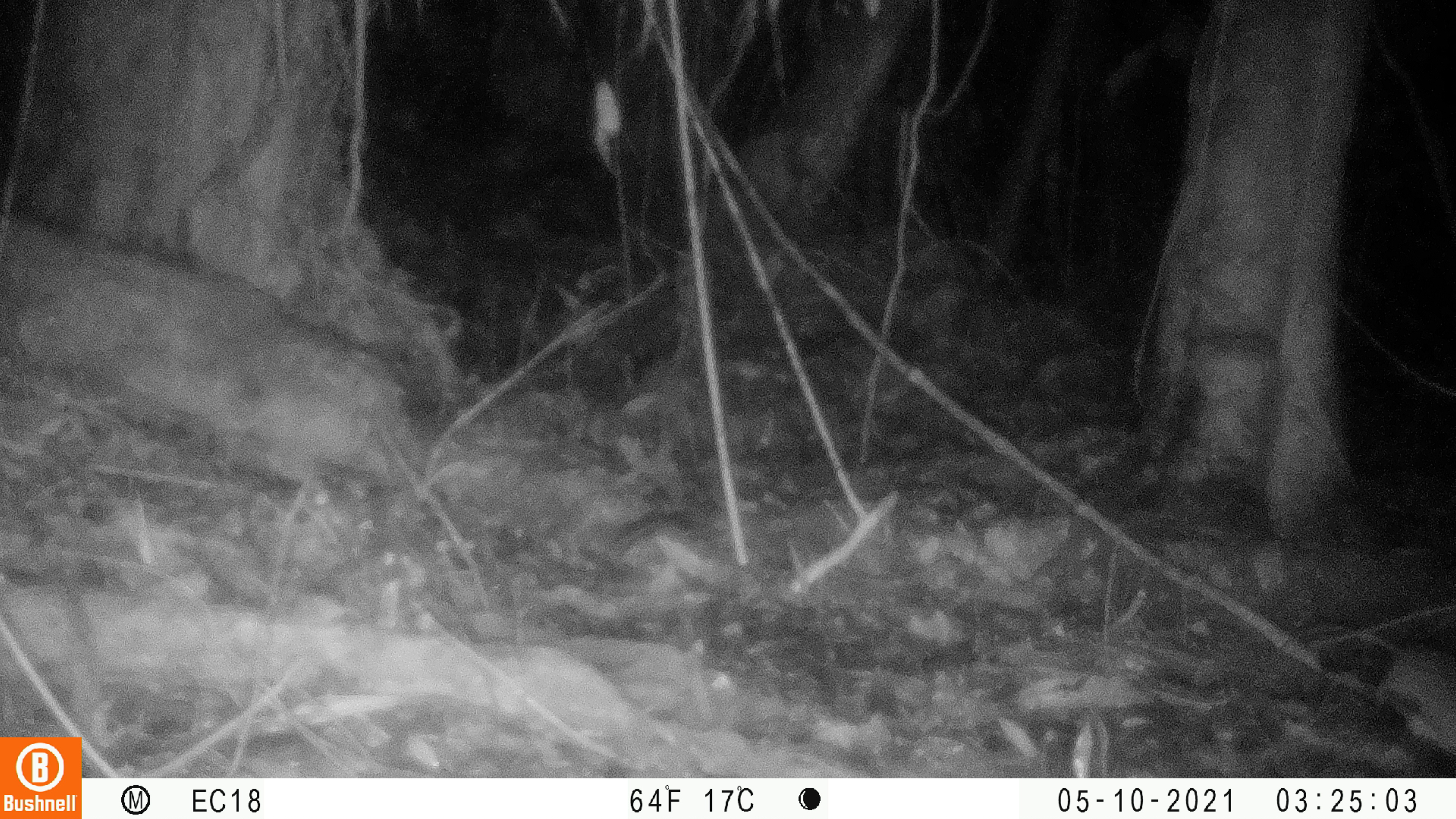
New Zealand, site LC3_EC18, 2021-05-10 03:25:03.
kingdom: Animalia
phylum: Chordata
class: Mammalia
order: Rodentia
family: Muridae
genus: Rattus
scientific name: Rattus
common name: rat